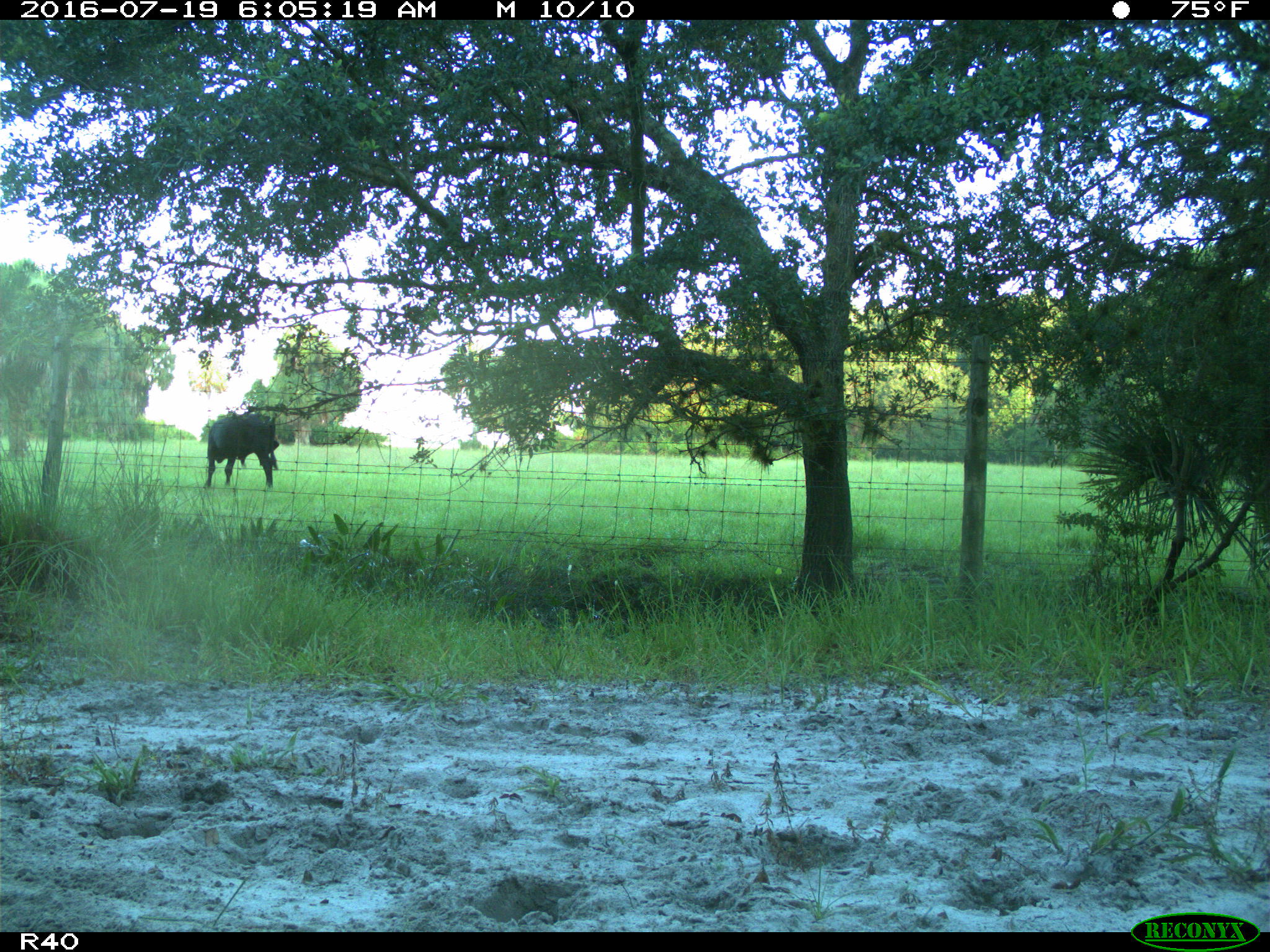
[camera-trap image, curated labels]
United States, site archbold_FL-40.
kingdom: Animalia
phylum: Chordata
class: Mammalia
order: Artiodactyla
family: Bovidae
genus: Bos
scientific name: Bos taurus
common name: domestic cow